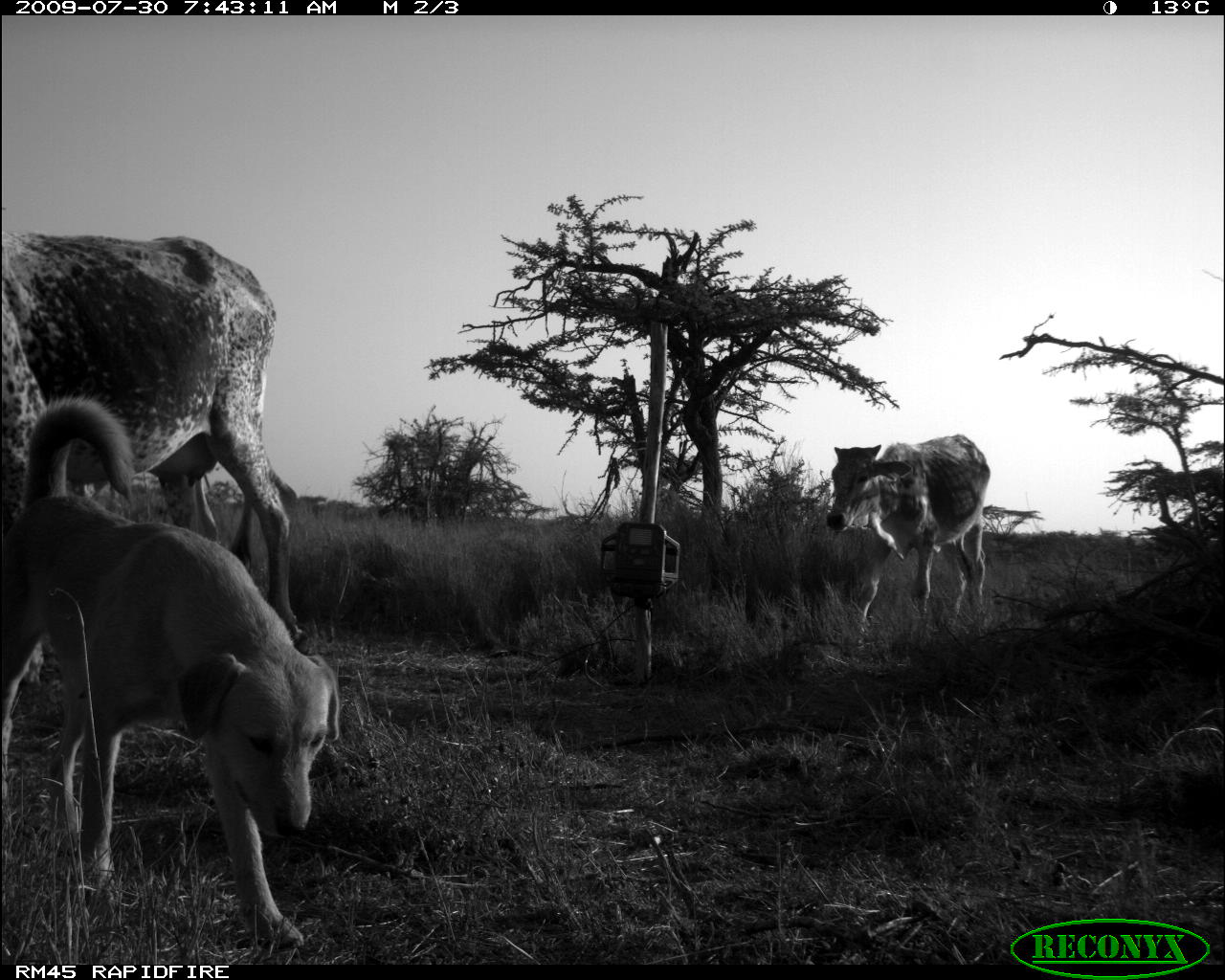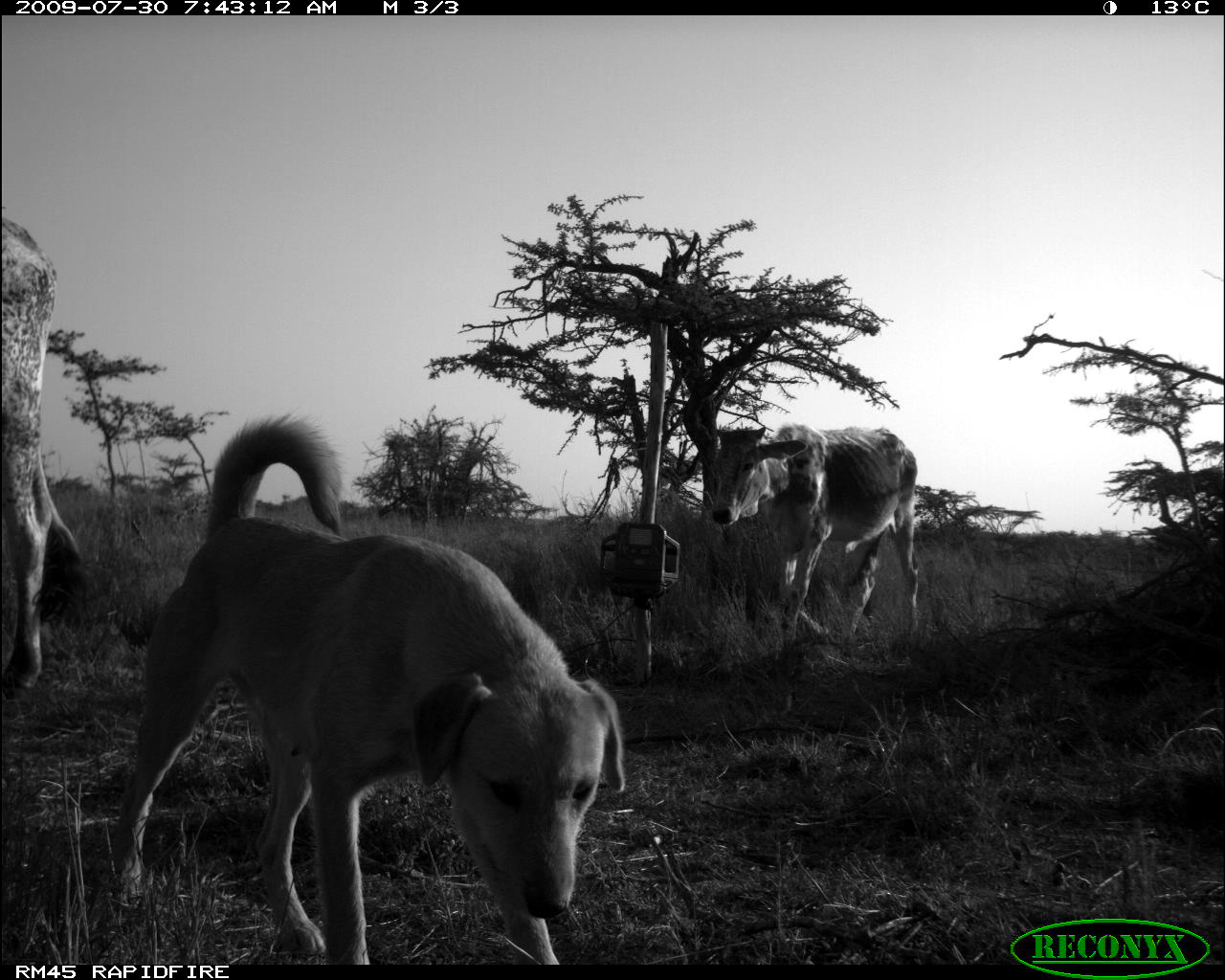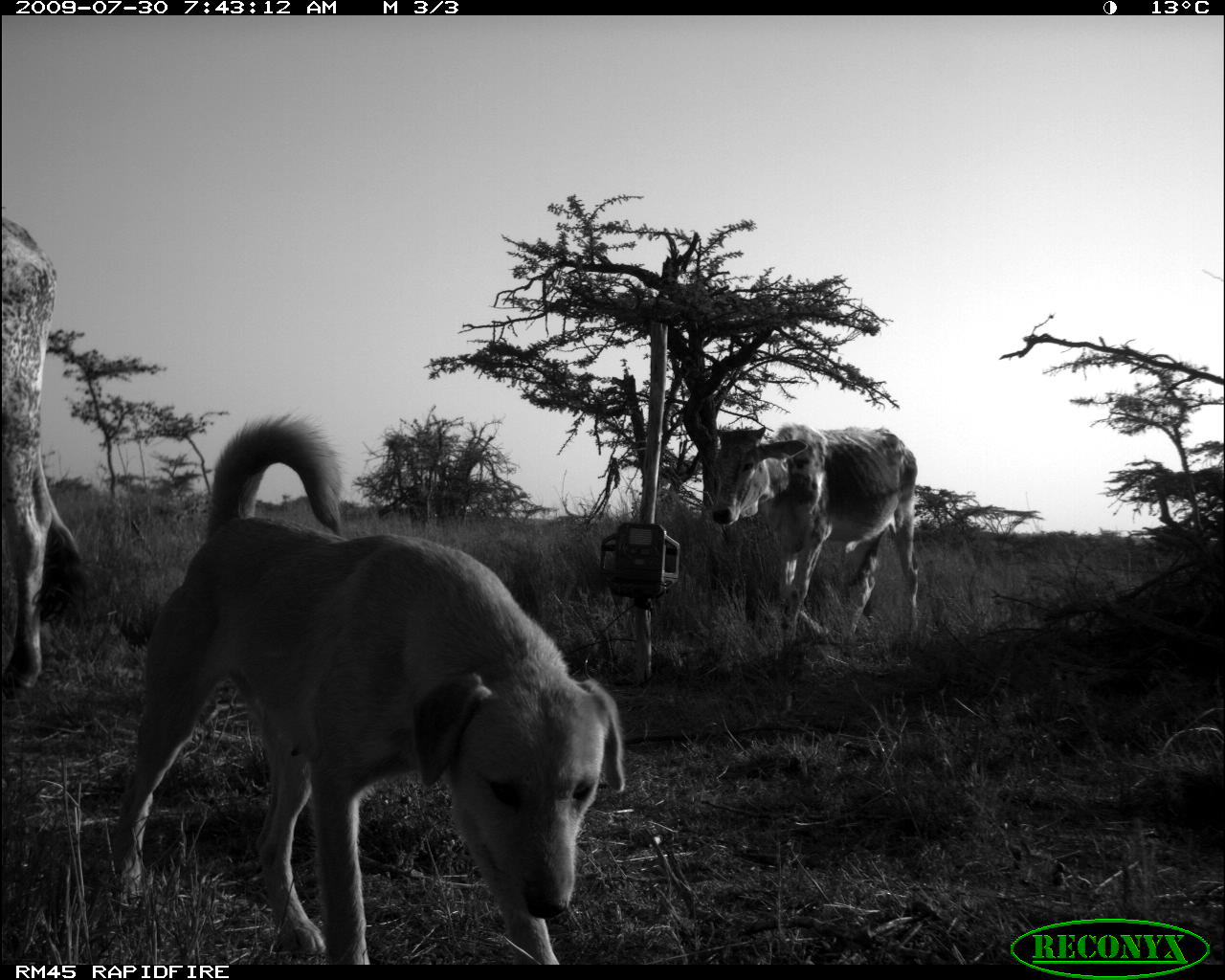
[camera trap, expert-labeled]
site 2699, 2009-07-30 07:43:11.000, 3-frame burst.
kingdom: Animalia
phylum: Chordata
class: Mammalia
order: Carnivora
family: Canidae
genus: Canis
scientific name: Canis familiaris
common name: domestic dog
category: canis lupus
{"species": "canis lupus (domestic dog) (Canis familiaris)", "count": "1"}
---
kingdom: Animalia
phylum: Chordata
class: Mammalia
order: Artiodactyla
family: Bovidae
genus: Bos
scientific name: Bos taurus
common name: domestic cattle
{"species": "Bos taurus (domestic cattle)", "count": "2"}